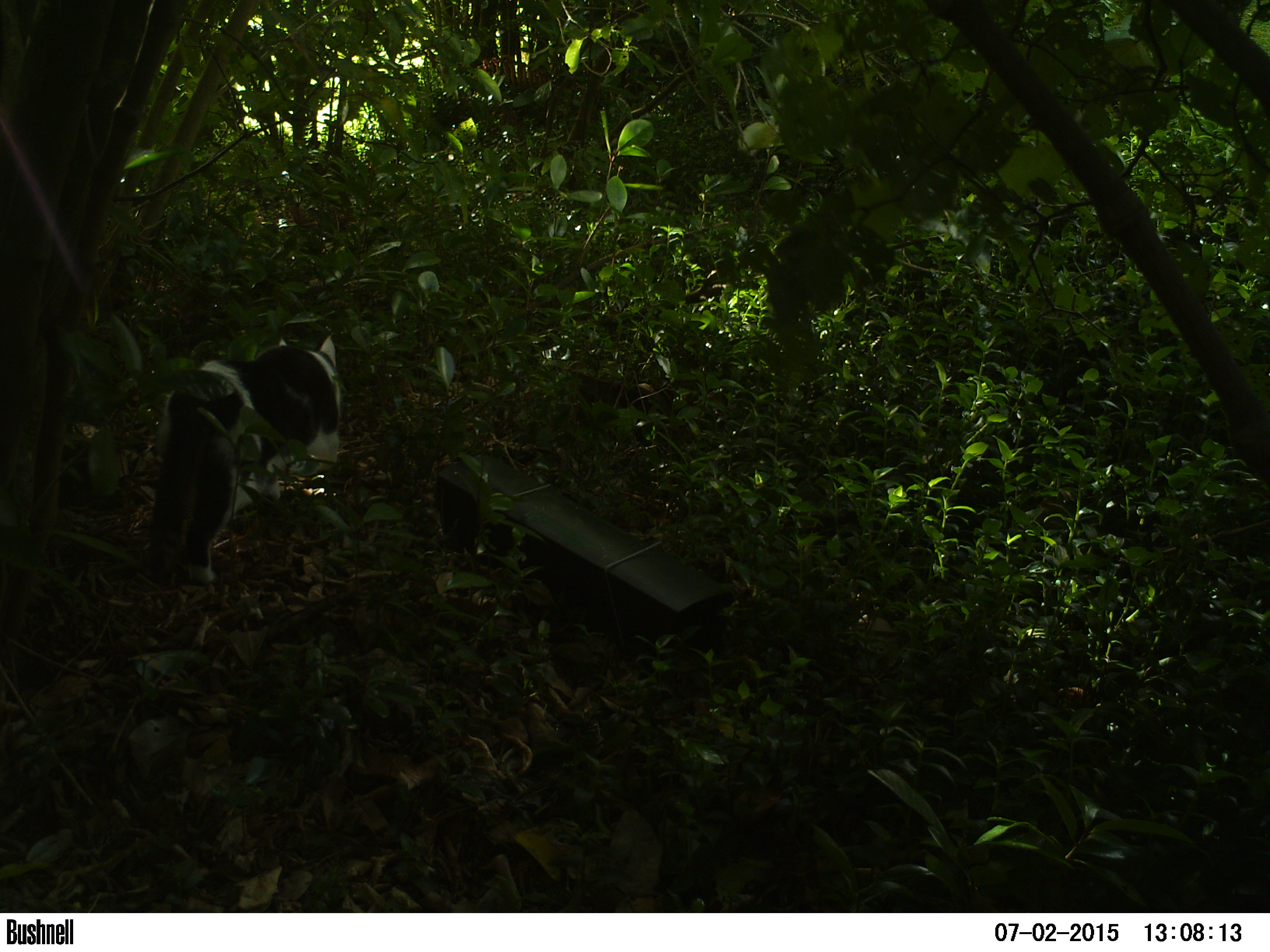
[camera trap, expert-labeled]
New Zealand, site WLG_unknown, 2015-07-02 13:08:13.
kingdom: Animalia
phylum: Chordata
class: Mammalia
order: Carnivora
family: Felidae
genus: Felis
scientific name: Felis catus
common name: domestic cat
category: cat